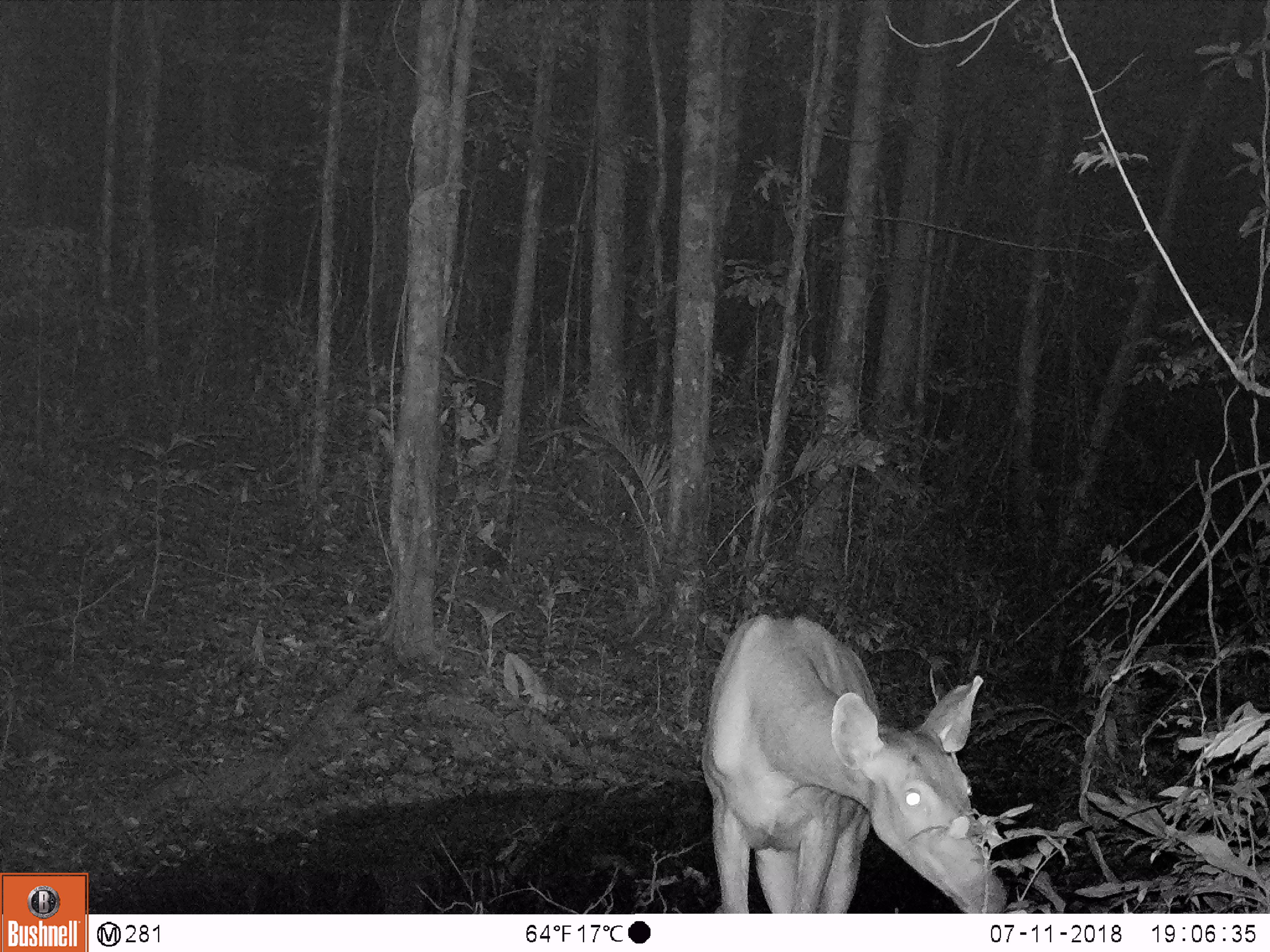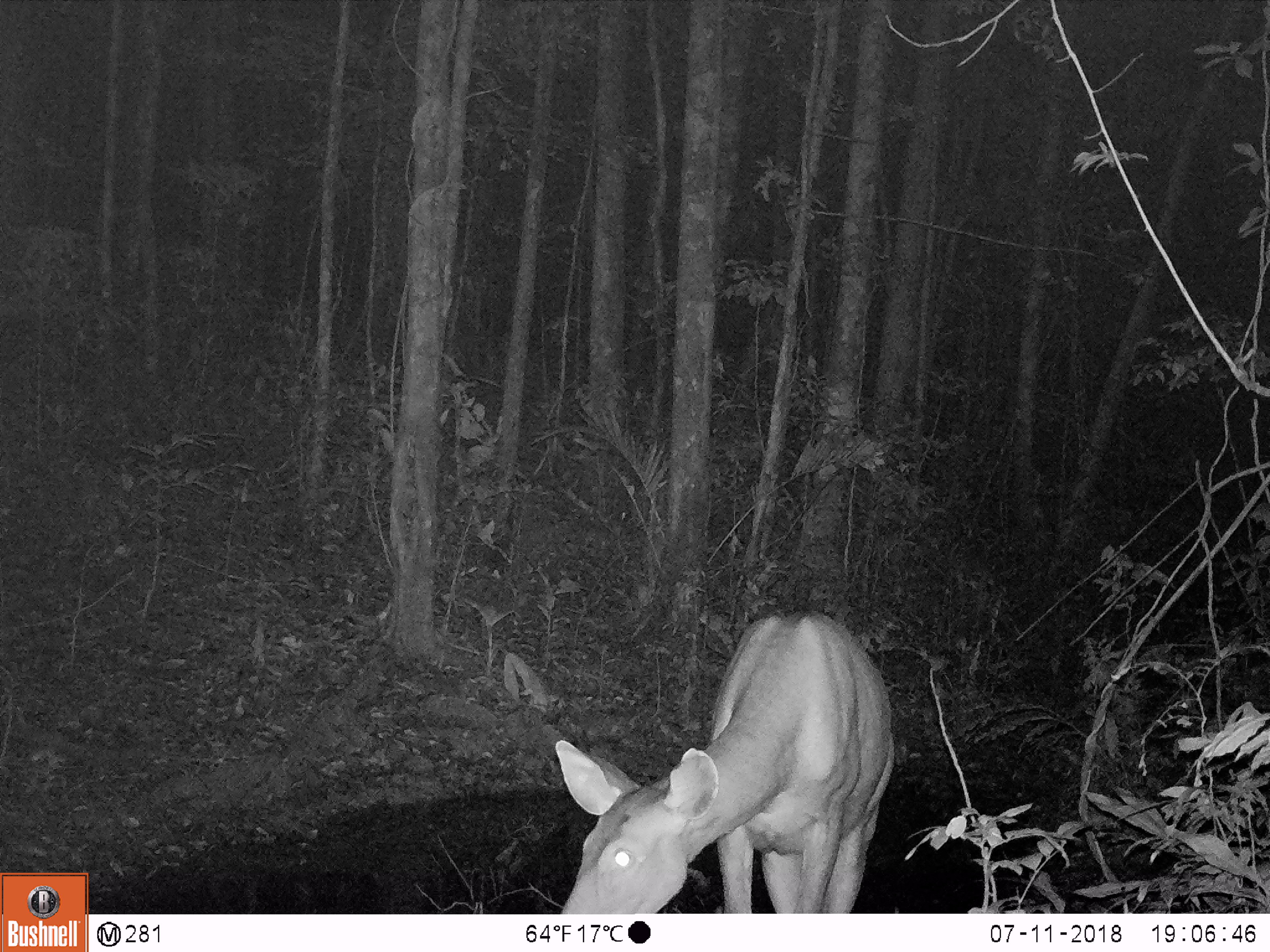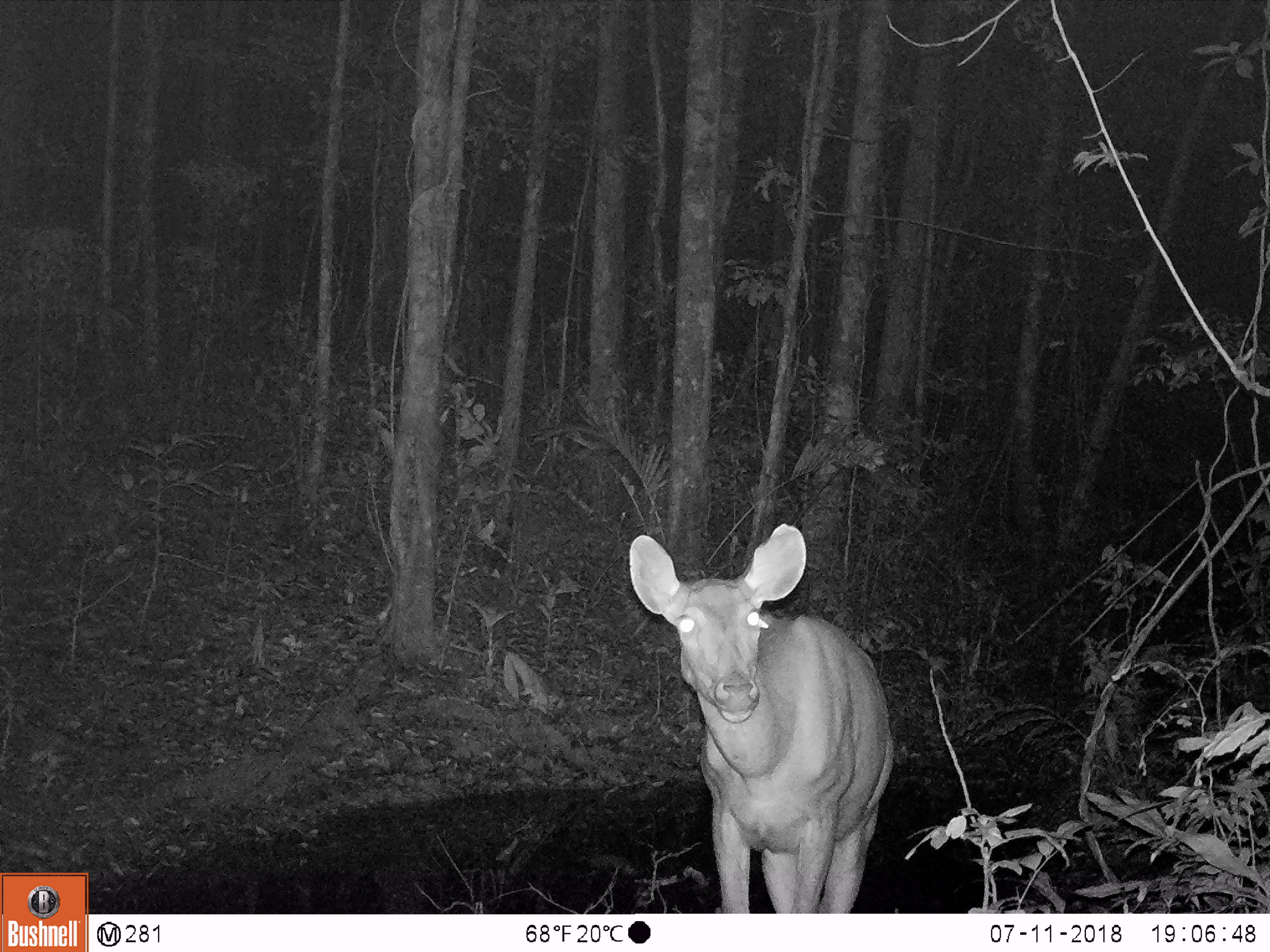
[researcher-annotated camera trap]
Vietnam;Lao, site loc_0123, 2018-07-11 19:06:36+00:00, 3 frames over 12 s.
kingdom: Animalia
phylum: Chordata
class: Mammalia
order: Artiodactyla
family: Cervidae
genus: Rusa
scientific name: Rusa unicolor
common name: sambar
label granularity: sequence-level